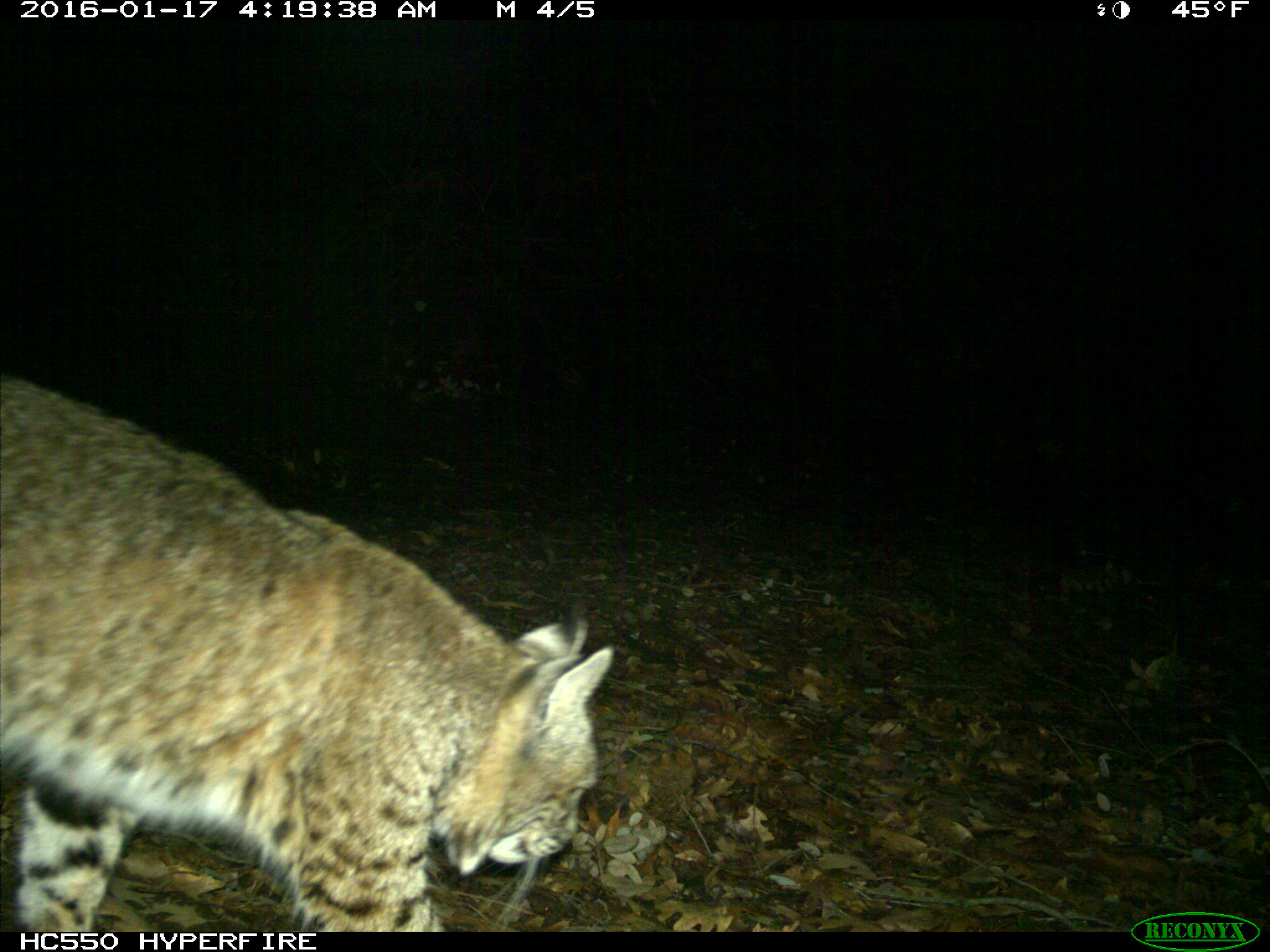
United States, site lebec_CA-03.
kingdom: Animalia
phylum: Chordata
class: Mammalia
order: Carnivora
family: Felidae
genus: Lynx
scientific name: Lynx rufus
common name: bobcat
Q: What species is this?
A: Lynx rufus (bobcat).